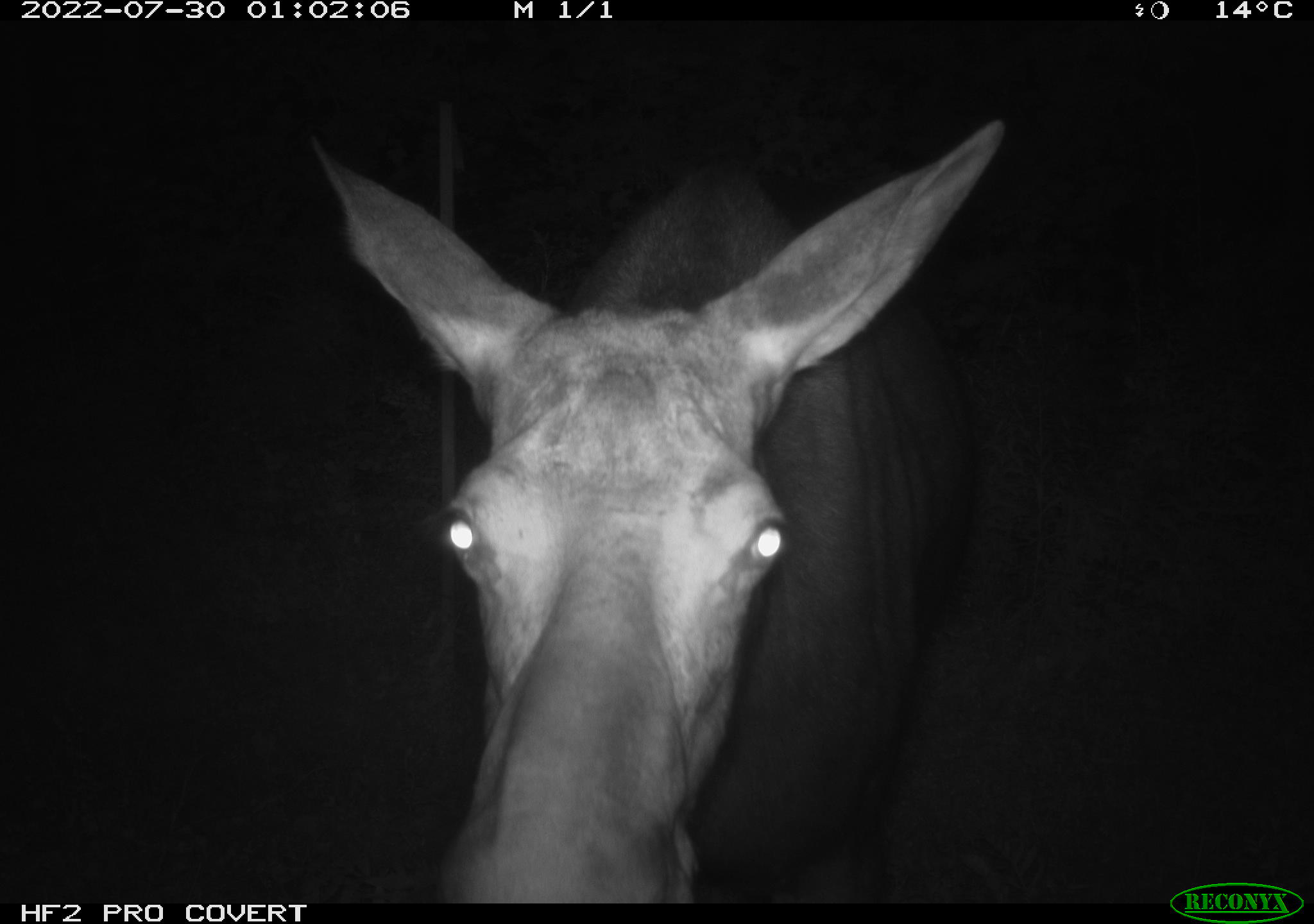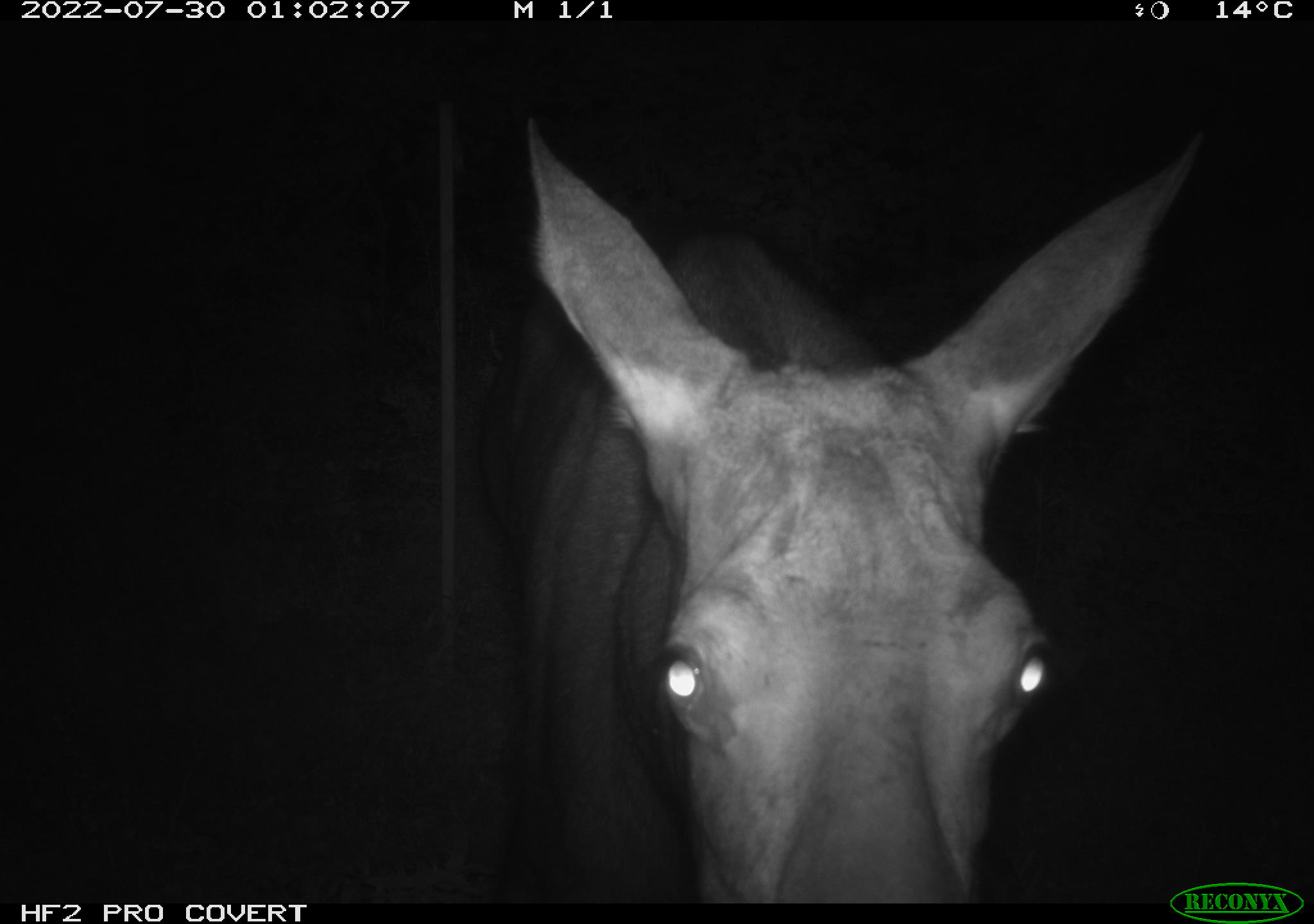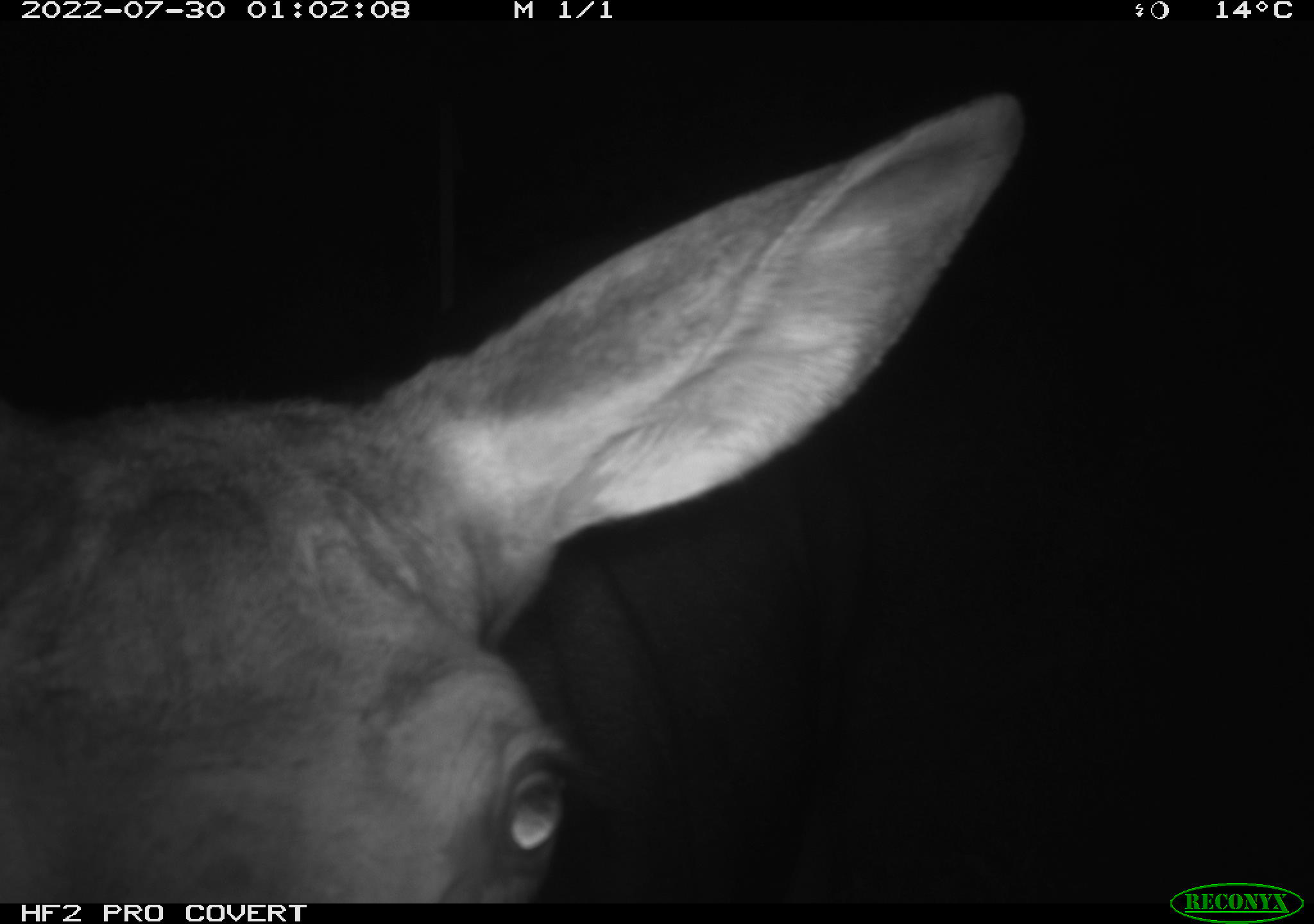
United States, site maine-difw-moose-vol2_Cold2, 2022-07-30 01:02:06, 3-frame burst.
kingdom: Animalia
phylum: Chordata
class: Mammalia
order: Artiodactyla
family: Cervidae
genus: Alces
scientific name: Alces alces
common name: moose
Moose (Alces alces).